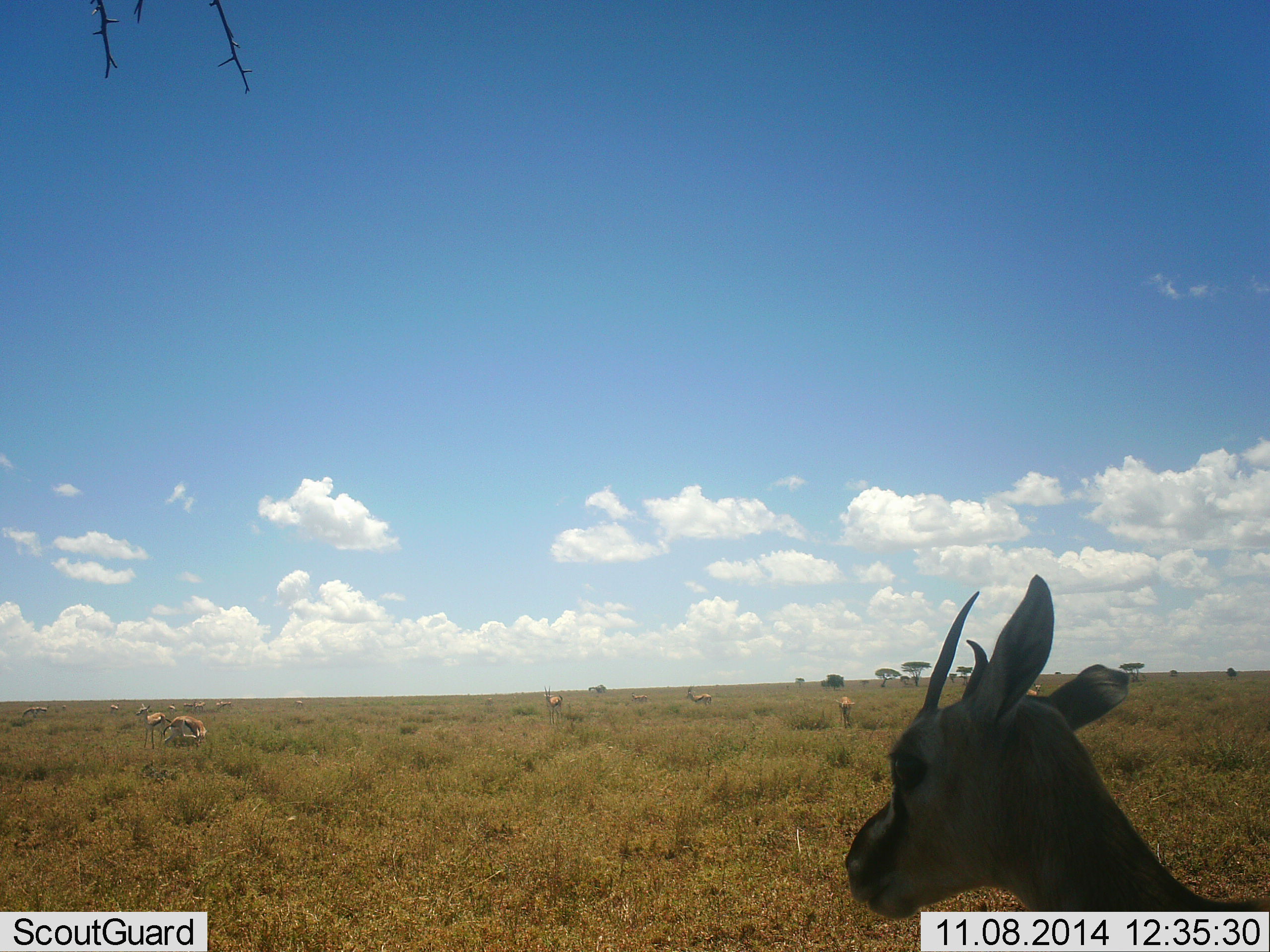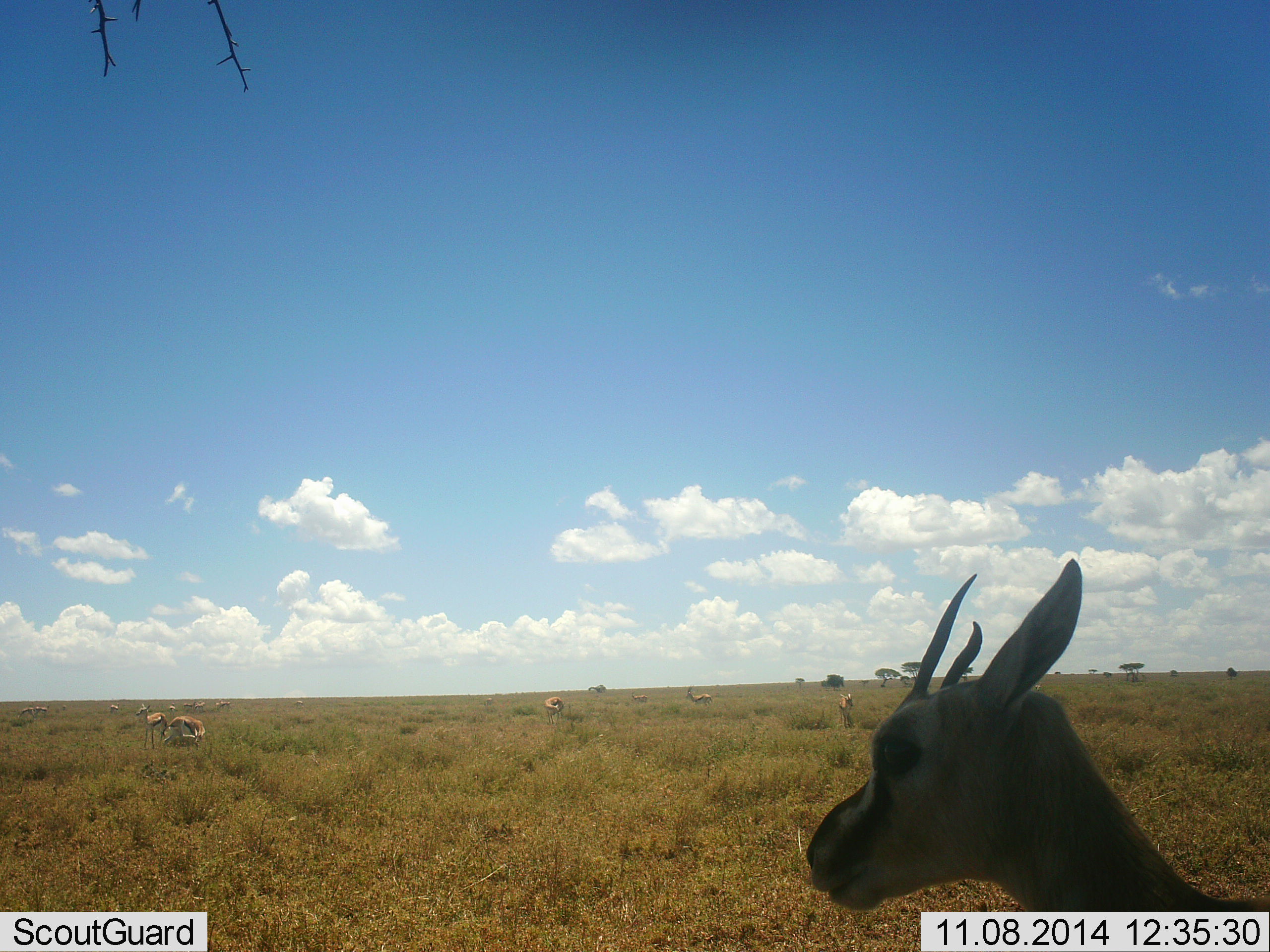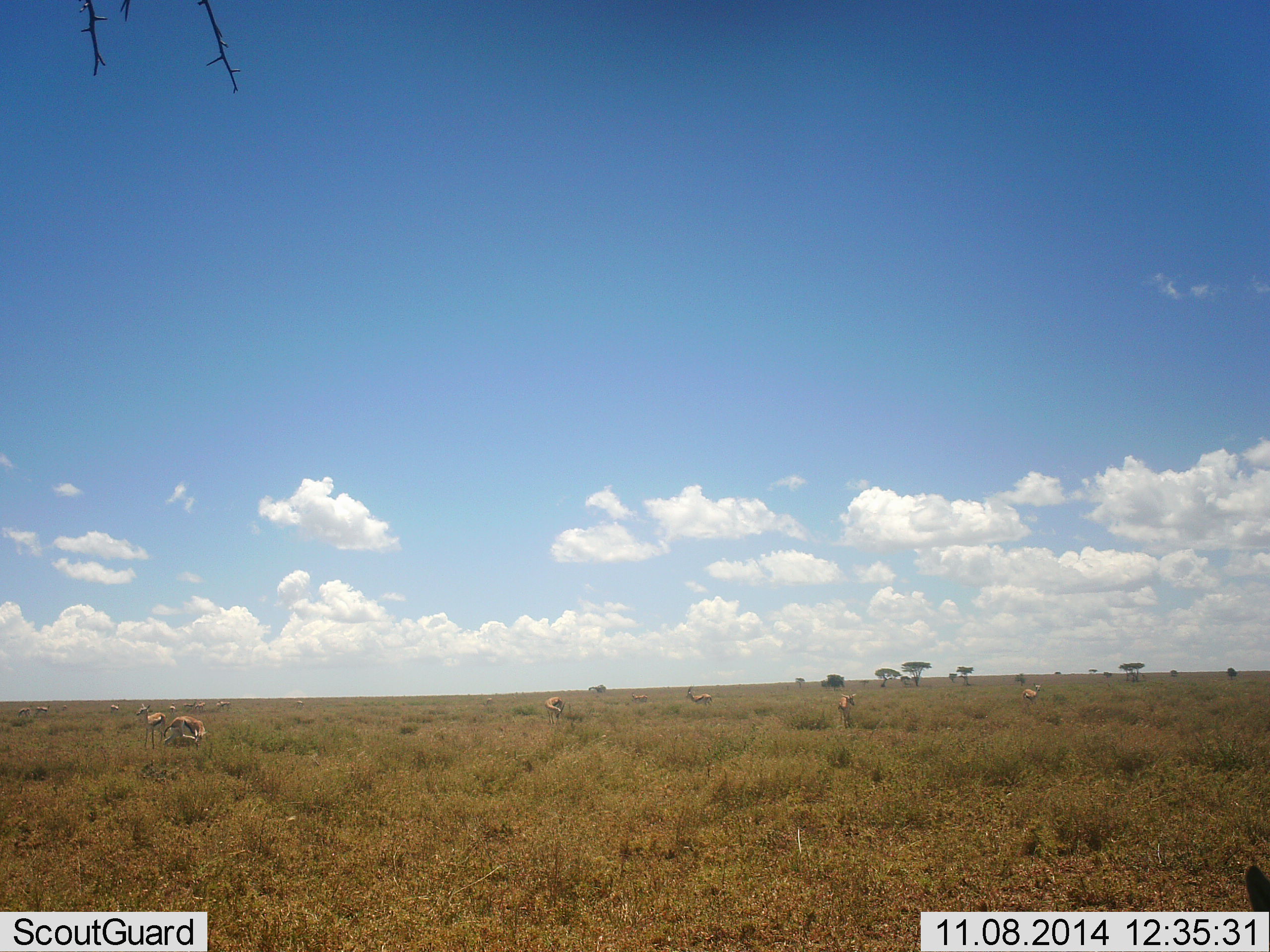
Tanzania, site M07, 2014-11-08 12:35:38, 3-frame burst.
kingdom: Animalia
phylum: Chordata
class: Mammalia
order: Artiodactyla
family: Bovidae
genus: Eudorcas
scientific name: Eudorcas thomsonii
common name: thomson's gazelle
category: gazellethomsons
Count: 11-50.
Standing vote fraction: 90%.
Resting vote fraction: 20%.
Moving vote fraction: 40%.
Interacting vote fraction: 0%.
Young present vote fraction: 0%.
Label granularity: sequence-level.